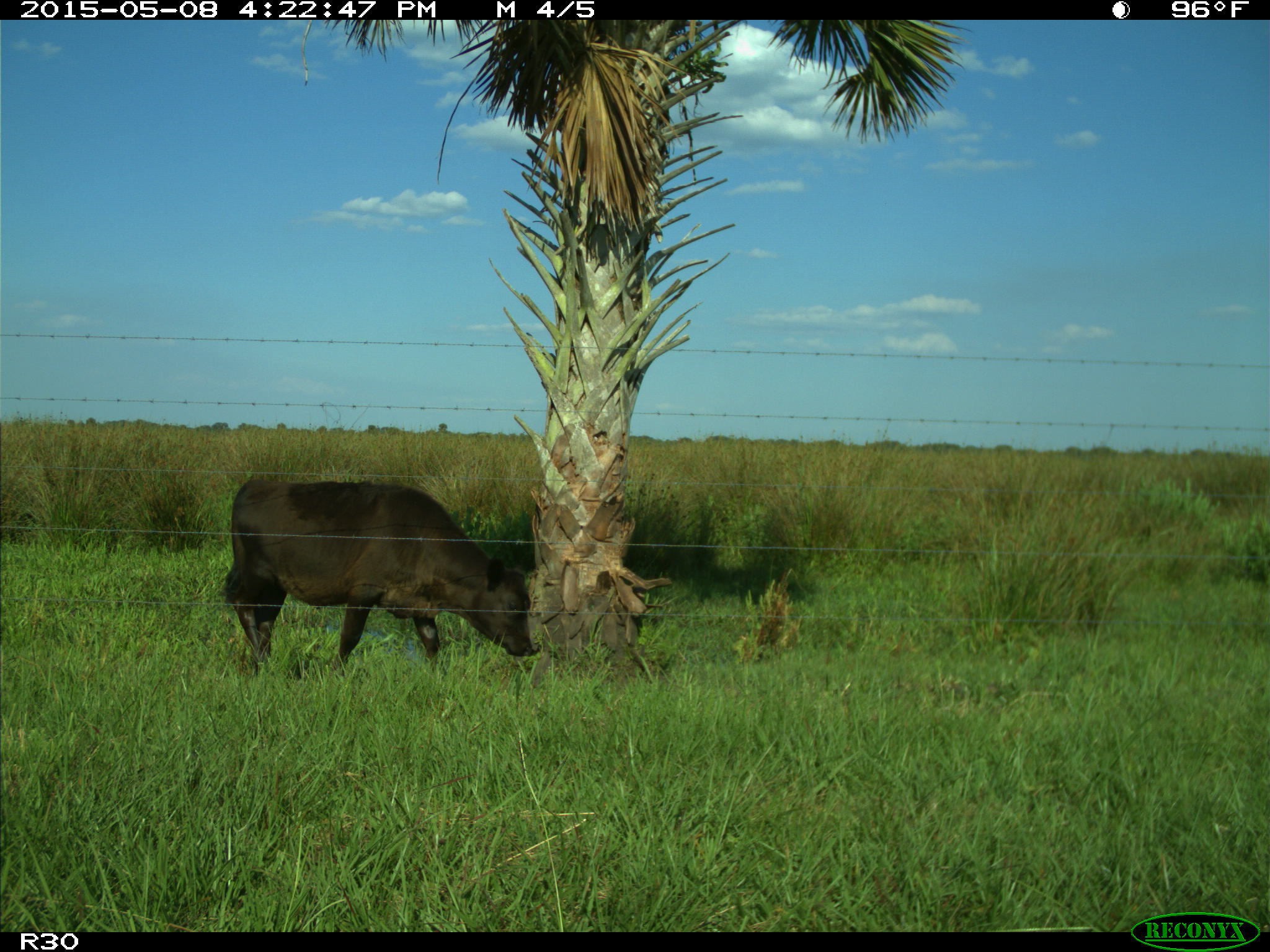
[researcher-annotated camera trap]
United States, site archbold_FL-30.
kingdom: Animalia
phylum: Chordata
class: Mammalia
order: Artiodactyla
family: Bovidae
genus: Bos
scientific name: Bos taurus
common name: domestic cow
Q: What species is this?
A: Bos taurus (domestic cow).